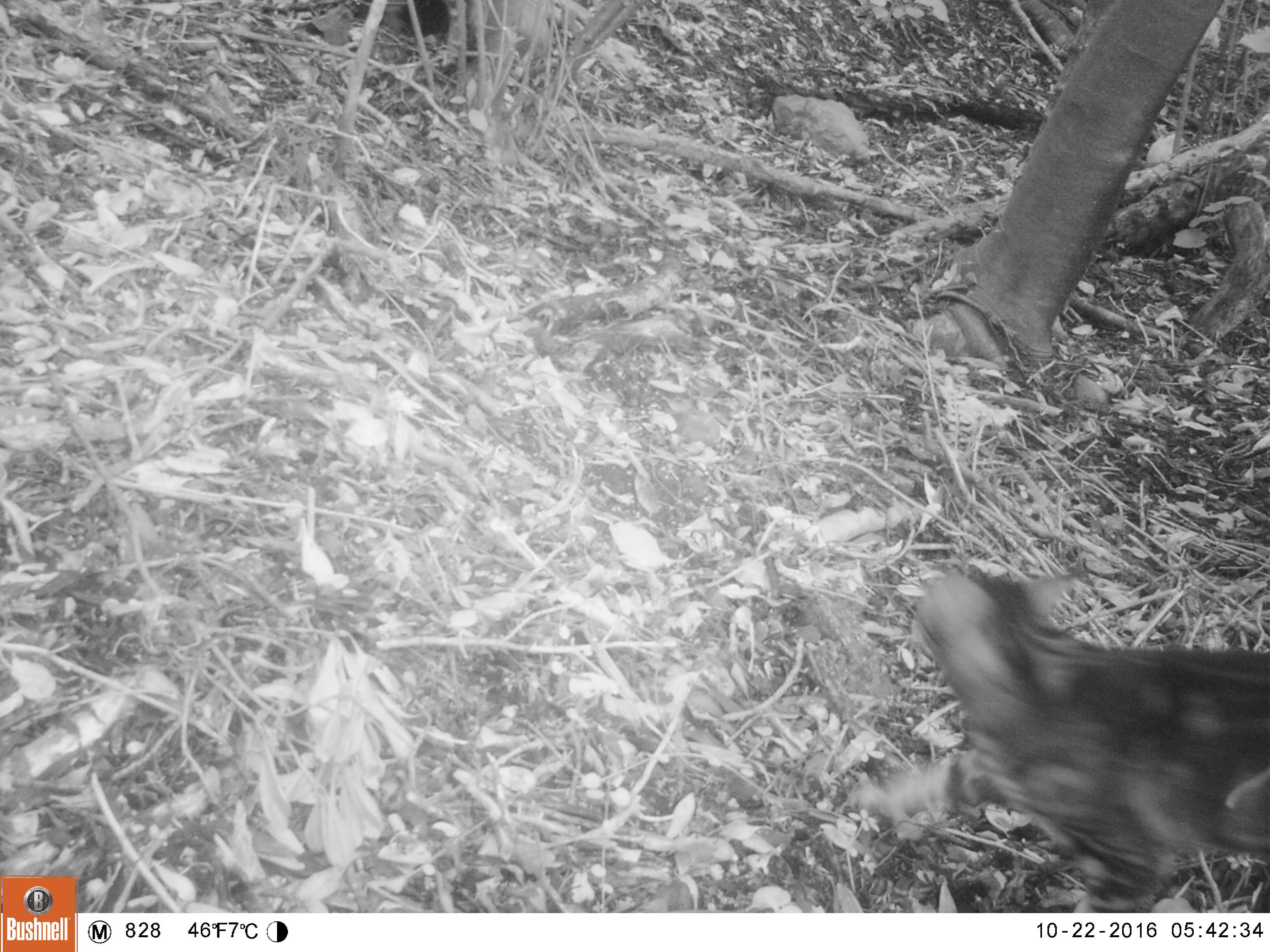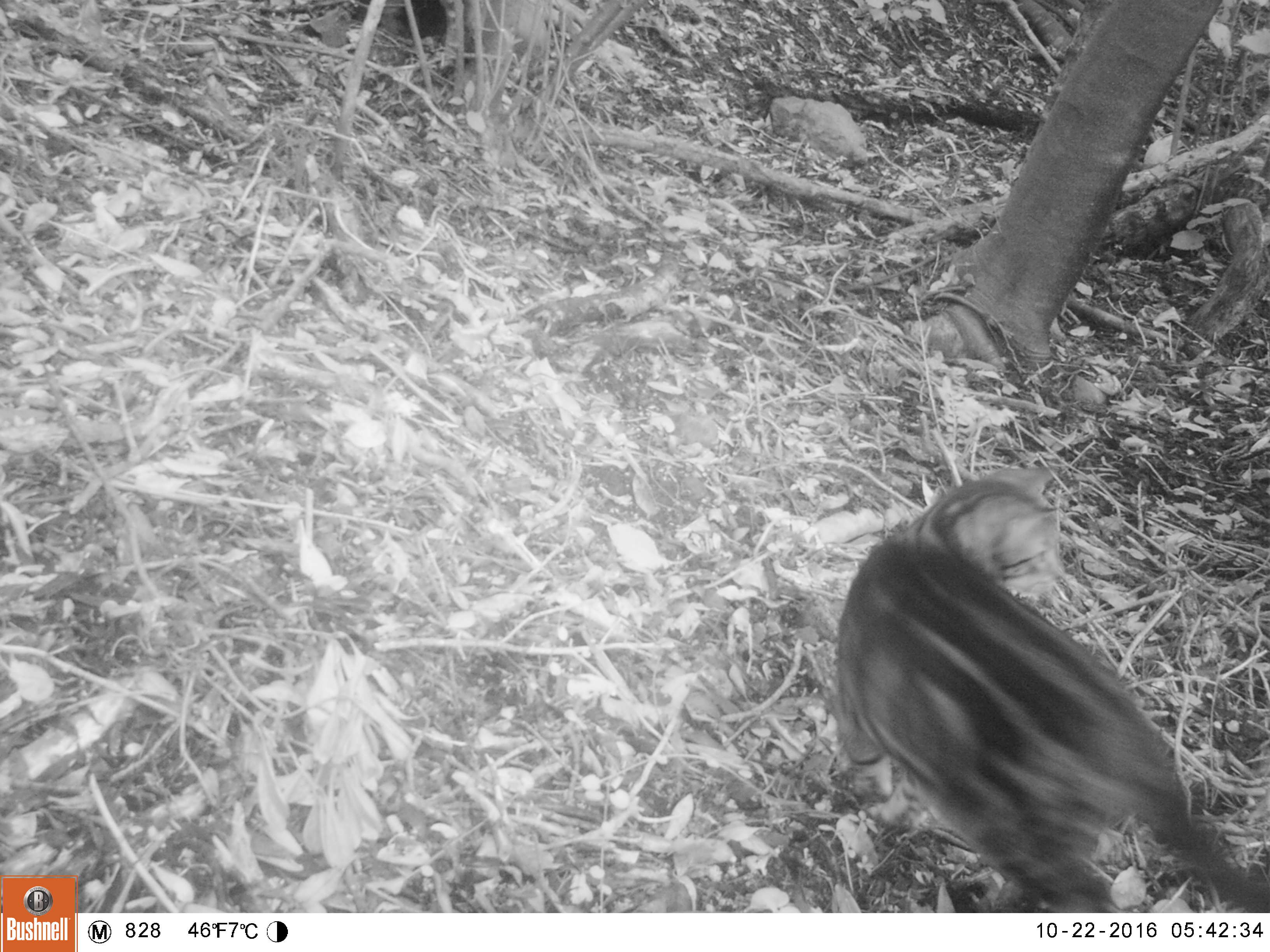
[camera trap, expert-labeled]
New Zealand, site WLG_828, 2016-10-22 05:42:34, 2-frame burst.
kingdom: Animalia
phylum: Chordata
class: Mammalia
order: Carnivora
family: Felidae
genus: Felis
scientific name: Felis catus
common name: domestic cat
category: cat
Cat (domestic cat) (Felis catus).